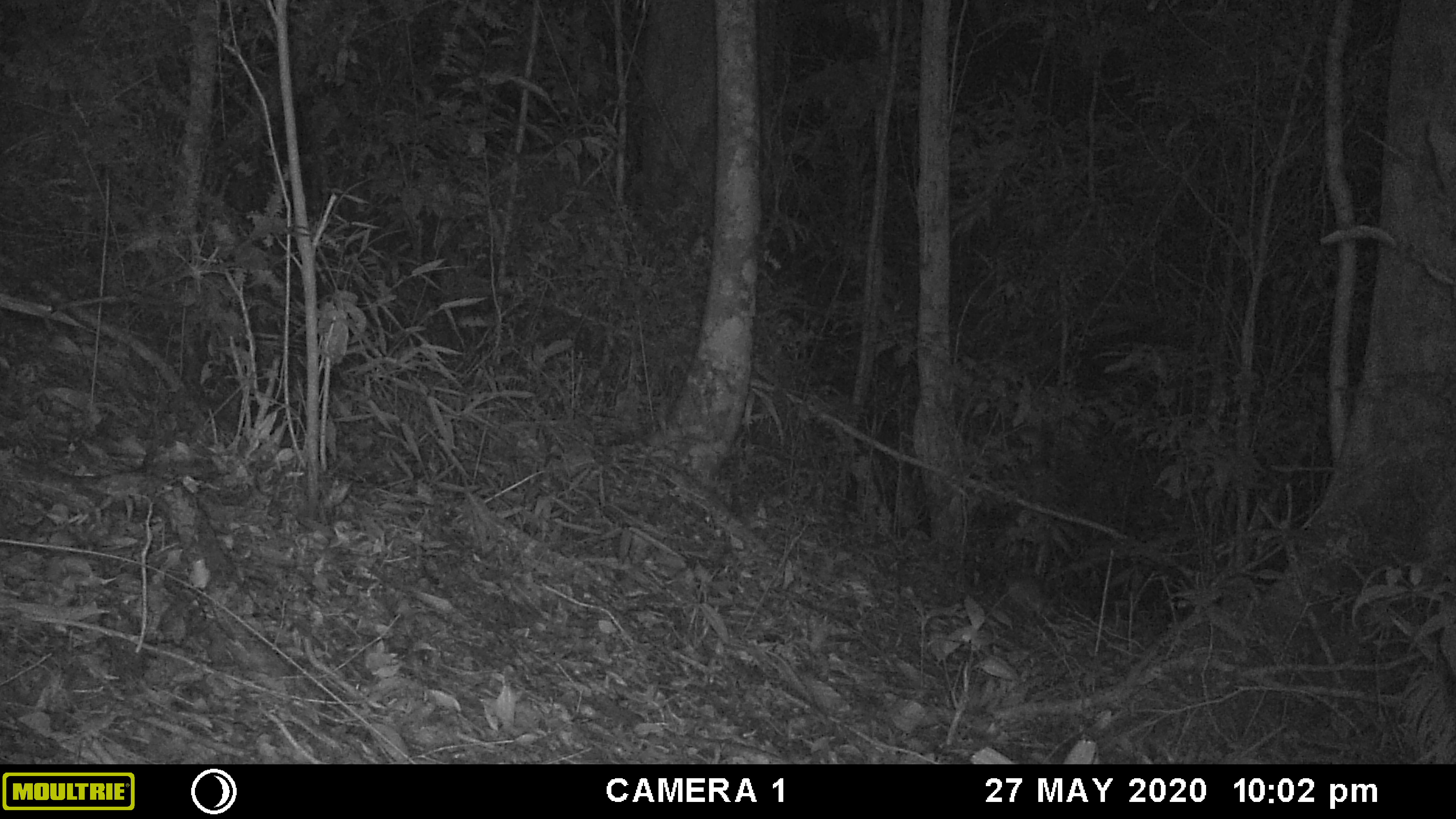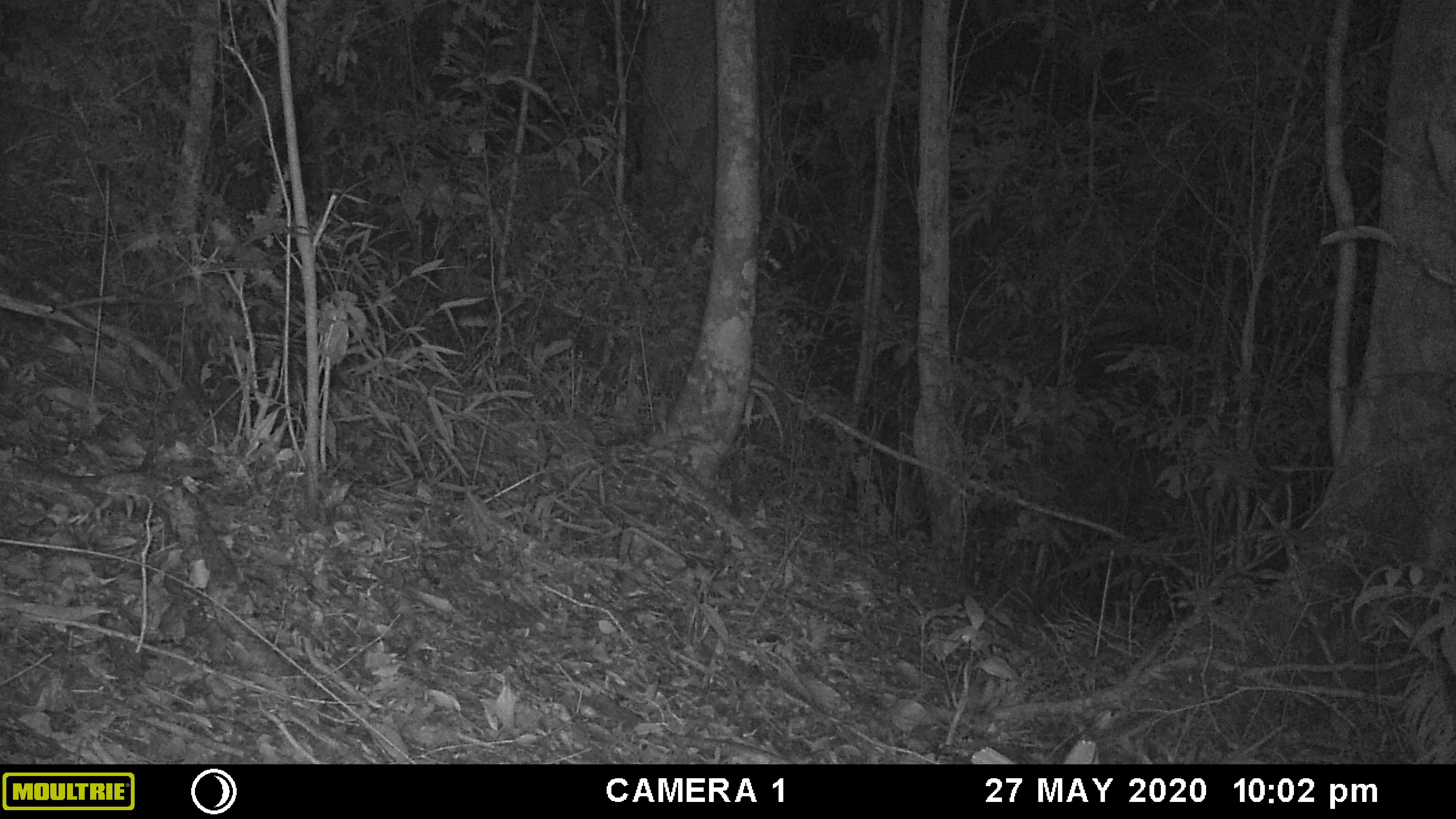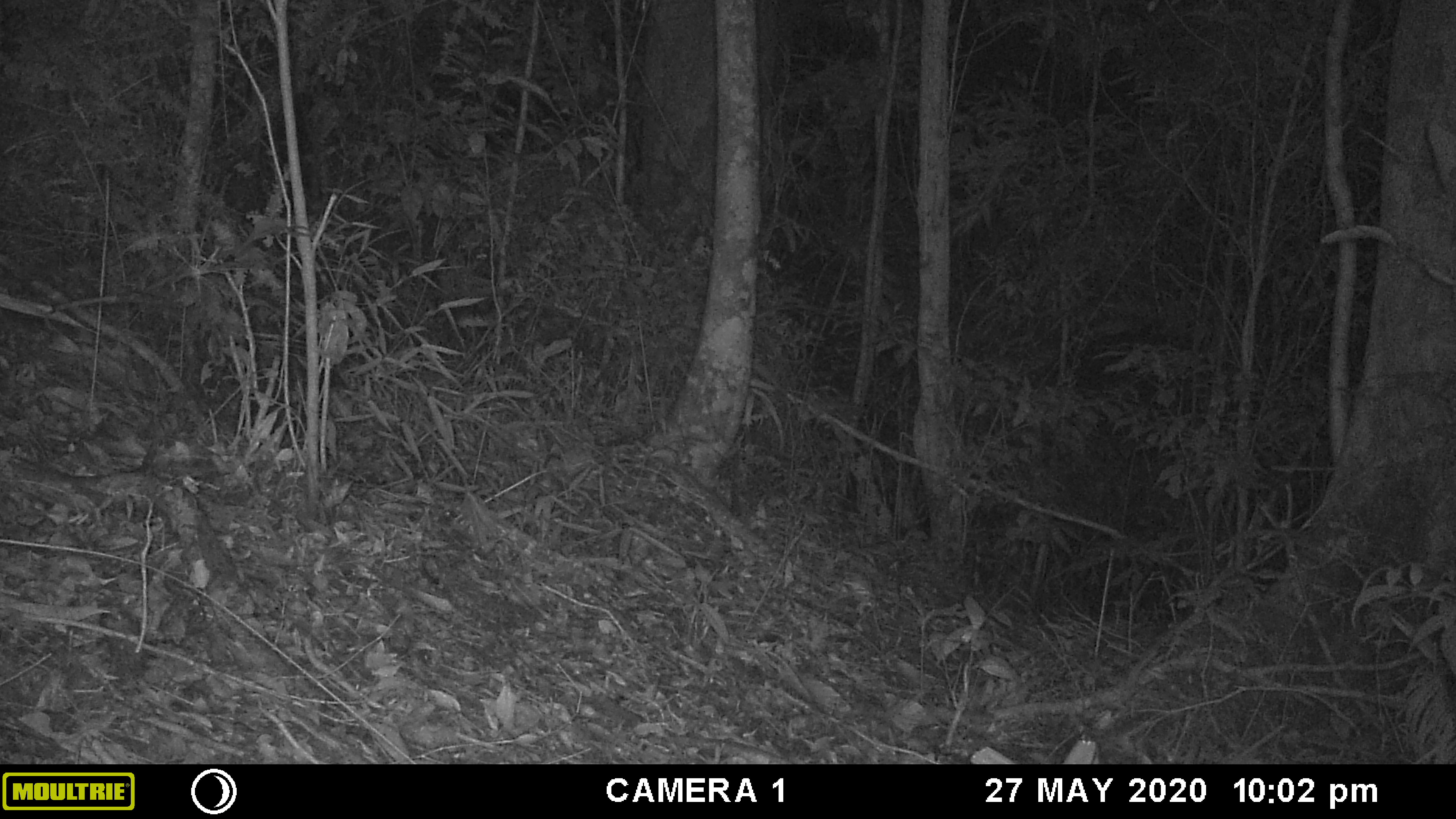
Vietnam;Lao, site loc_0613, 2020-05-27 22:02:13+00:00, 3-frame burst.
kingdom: Animalia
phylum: Chordata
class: Mammalia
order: Rodentia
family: Muridae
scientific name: Muridae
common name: old-world mice and rats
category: unidentified murid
Unidentified murid (old-world mice and rats) (Muridae). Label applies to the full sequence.